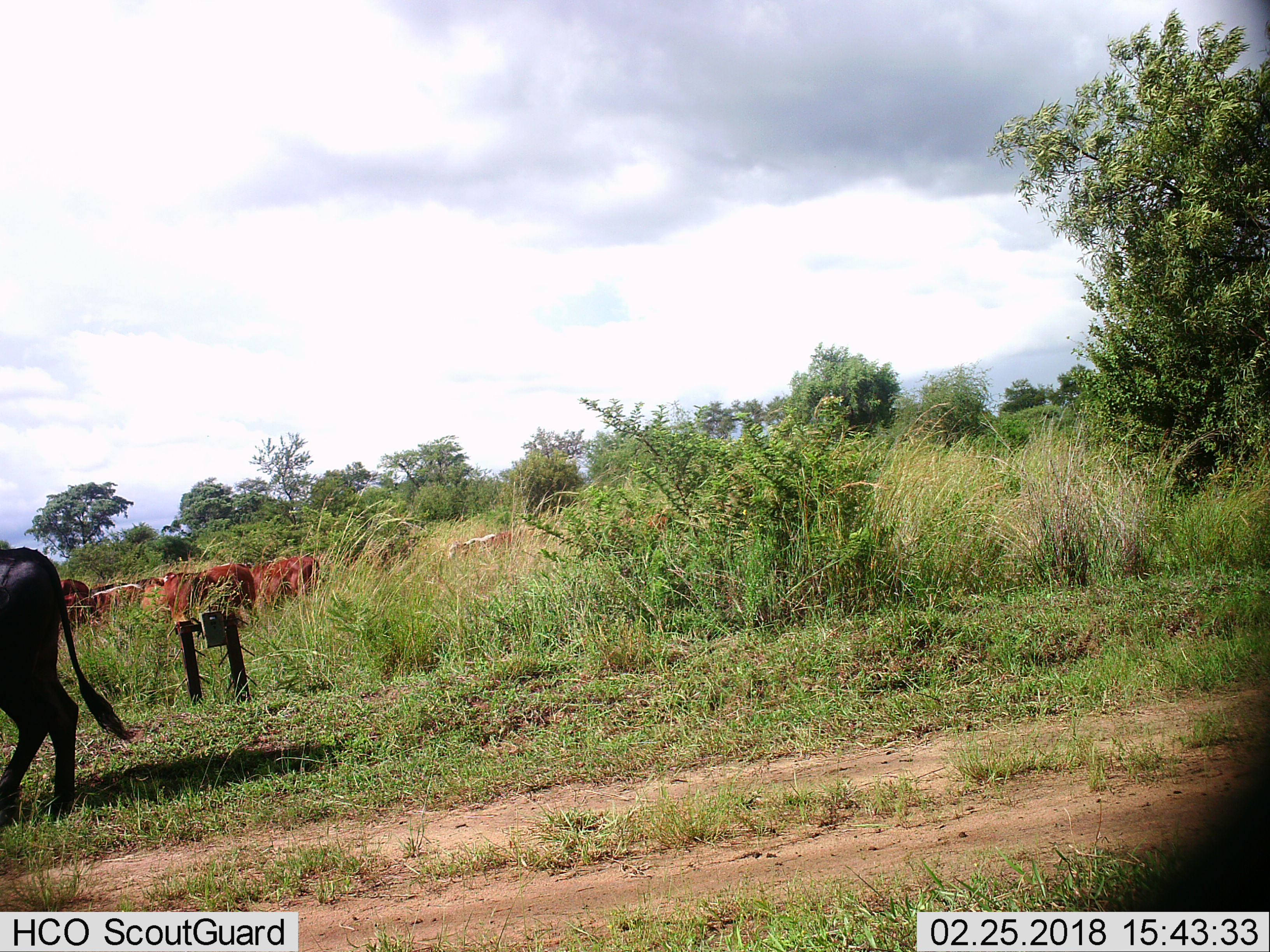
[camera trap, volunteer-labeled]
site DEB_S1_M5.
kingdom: Animalia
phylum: Chordata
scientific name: Vertebrata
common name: domestic animal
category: domesticanimal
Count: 8.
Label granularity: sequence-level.